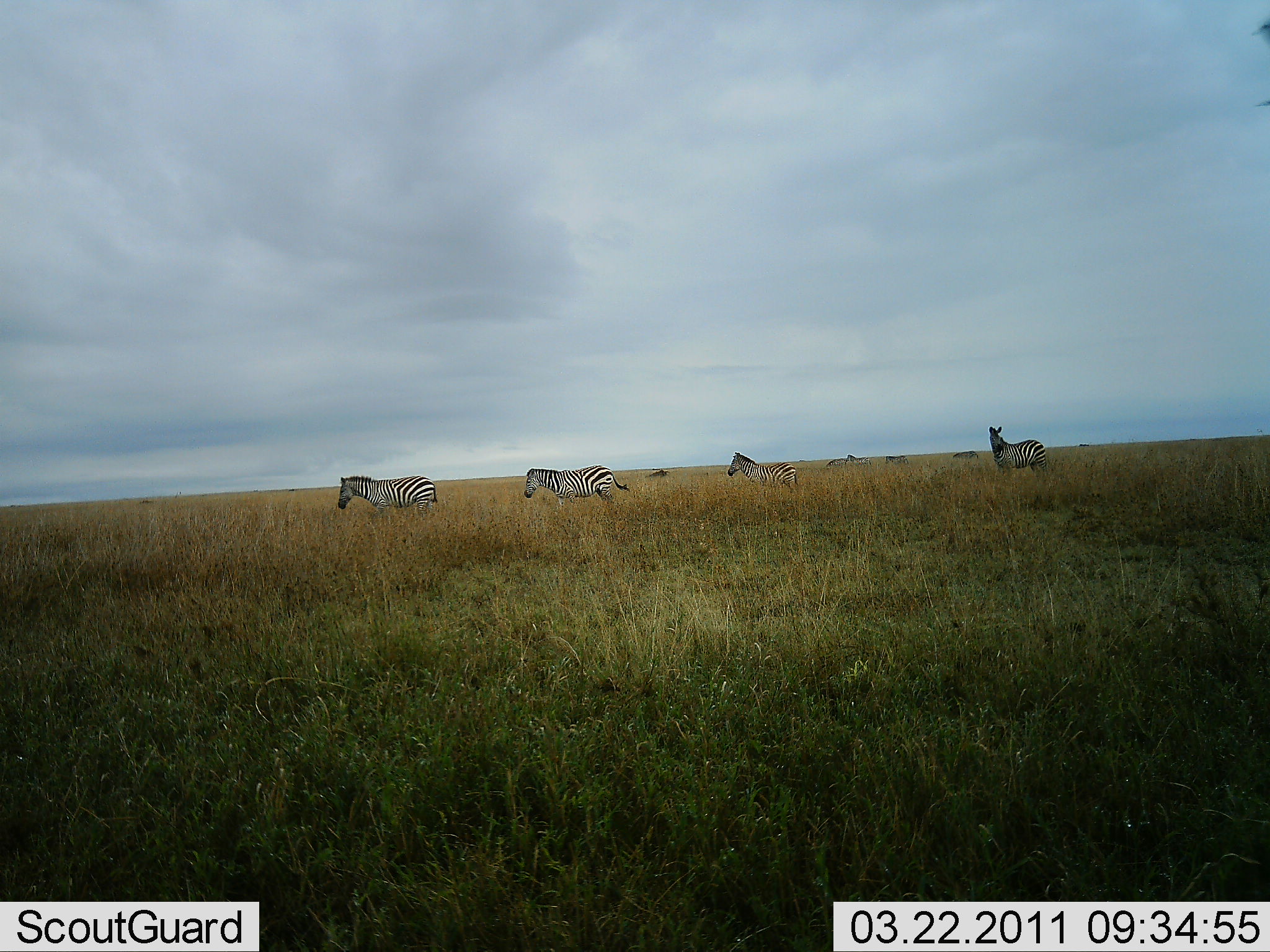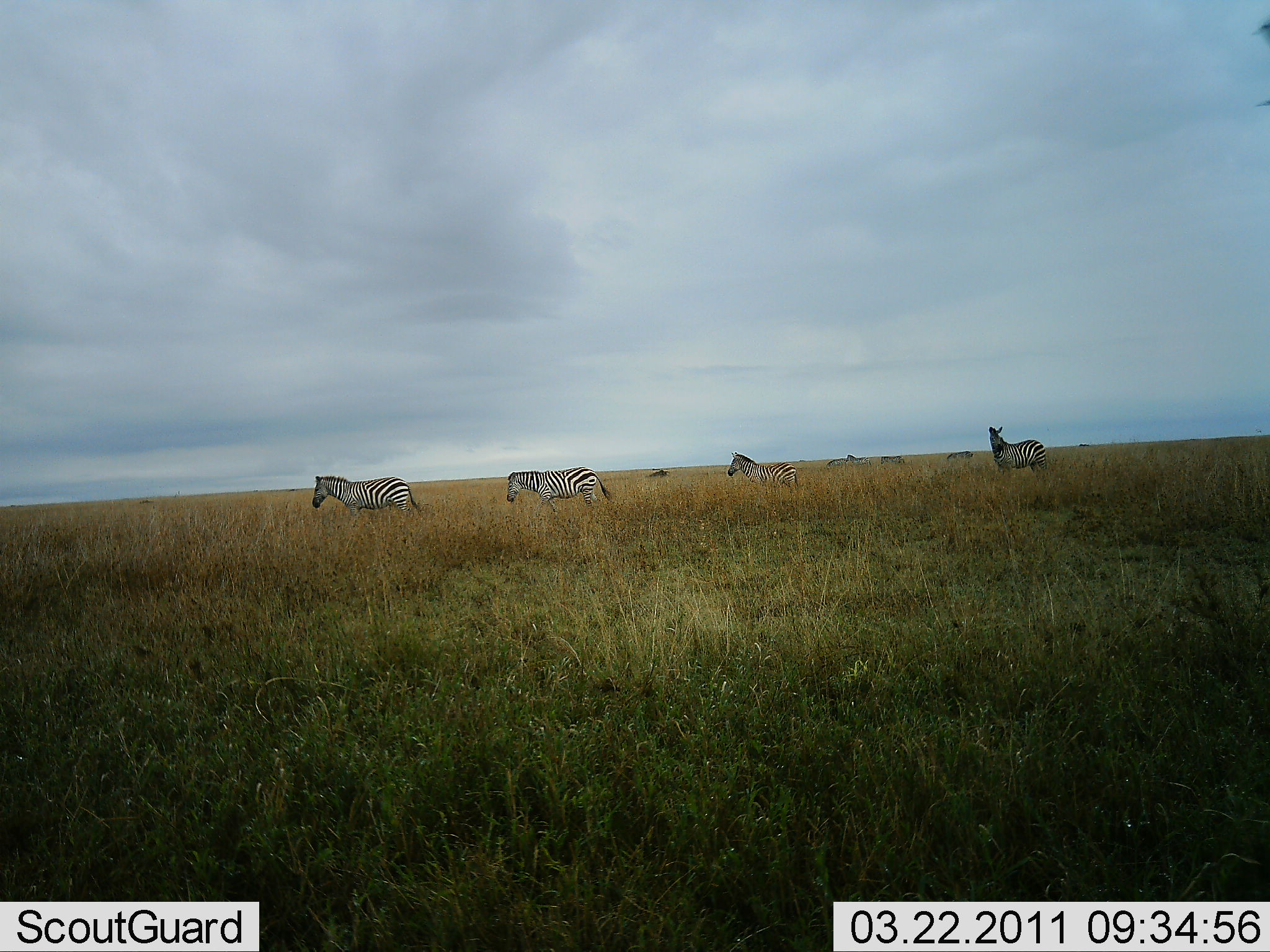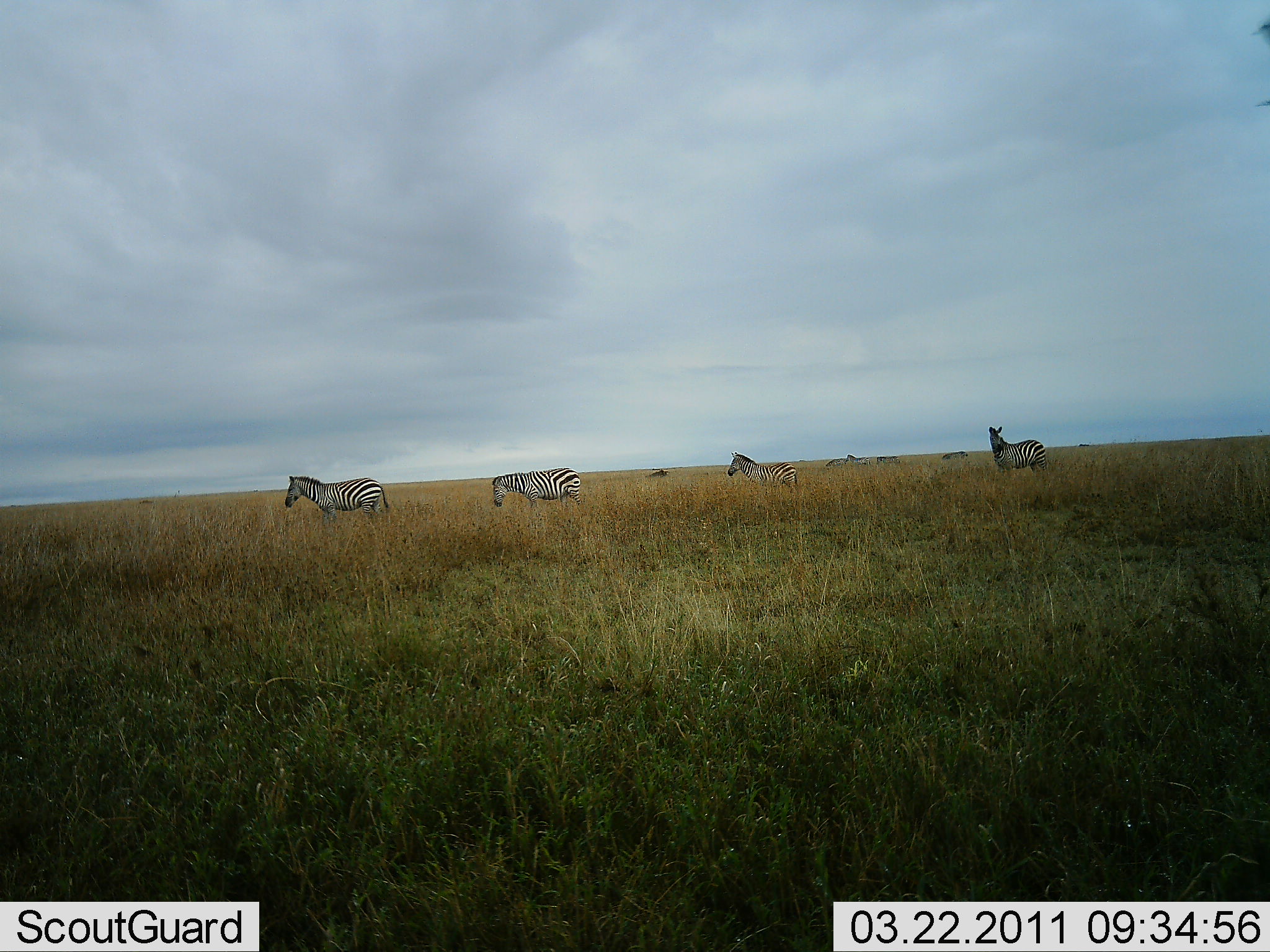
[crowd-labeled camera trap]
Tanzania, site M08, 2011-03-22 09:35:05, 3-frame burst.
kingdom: Animalia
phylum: Chordata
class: Mammalia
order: Perissodactyla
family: Equidae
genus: Equus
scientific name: Equus quagga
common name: plains zebra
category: zebra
Zebra (plains zebra) (Equus quagga), count 7. Behavior (volunteer vote fractions): standing 77%, resting 0%, moving 77%, interacting 0%. Young present (vote fraction): 0%. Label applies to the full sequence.